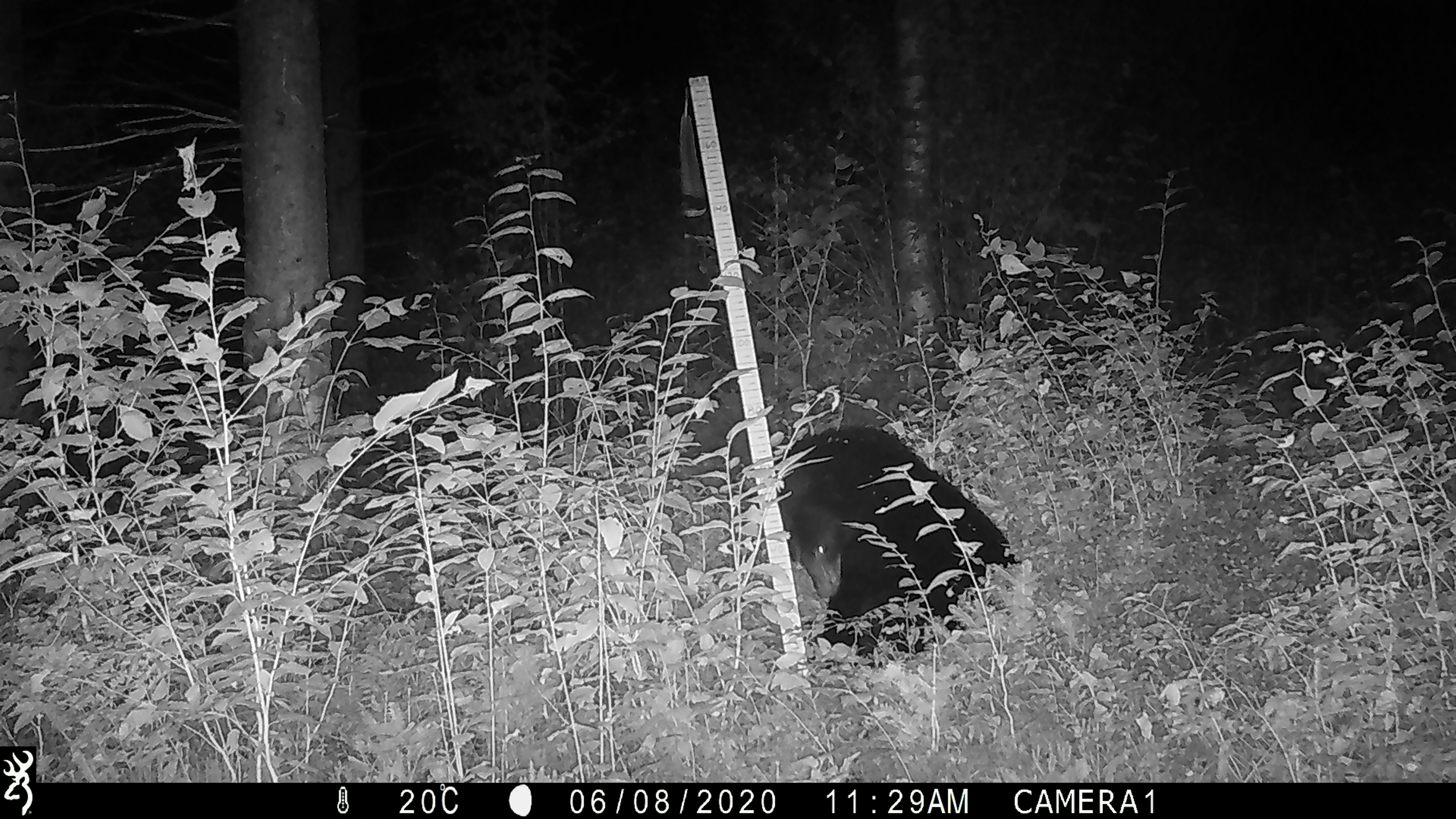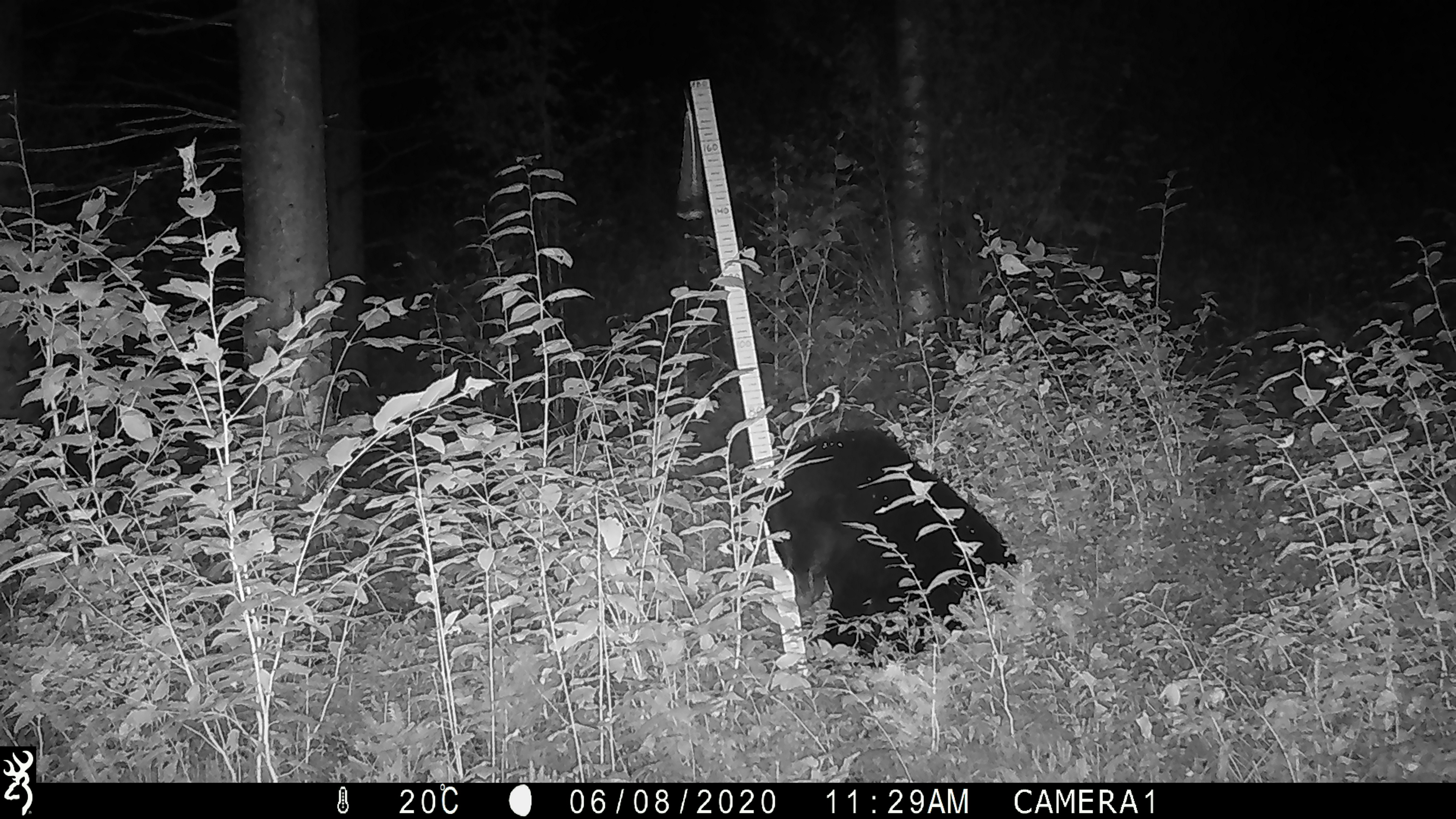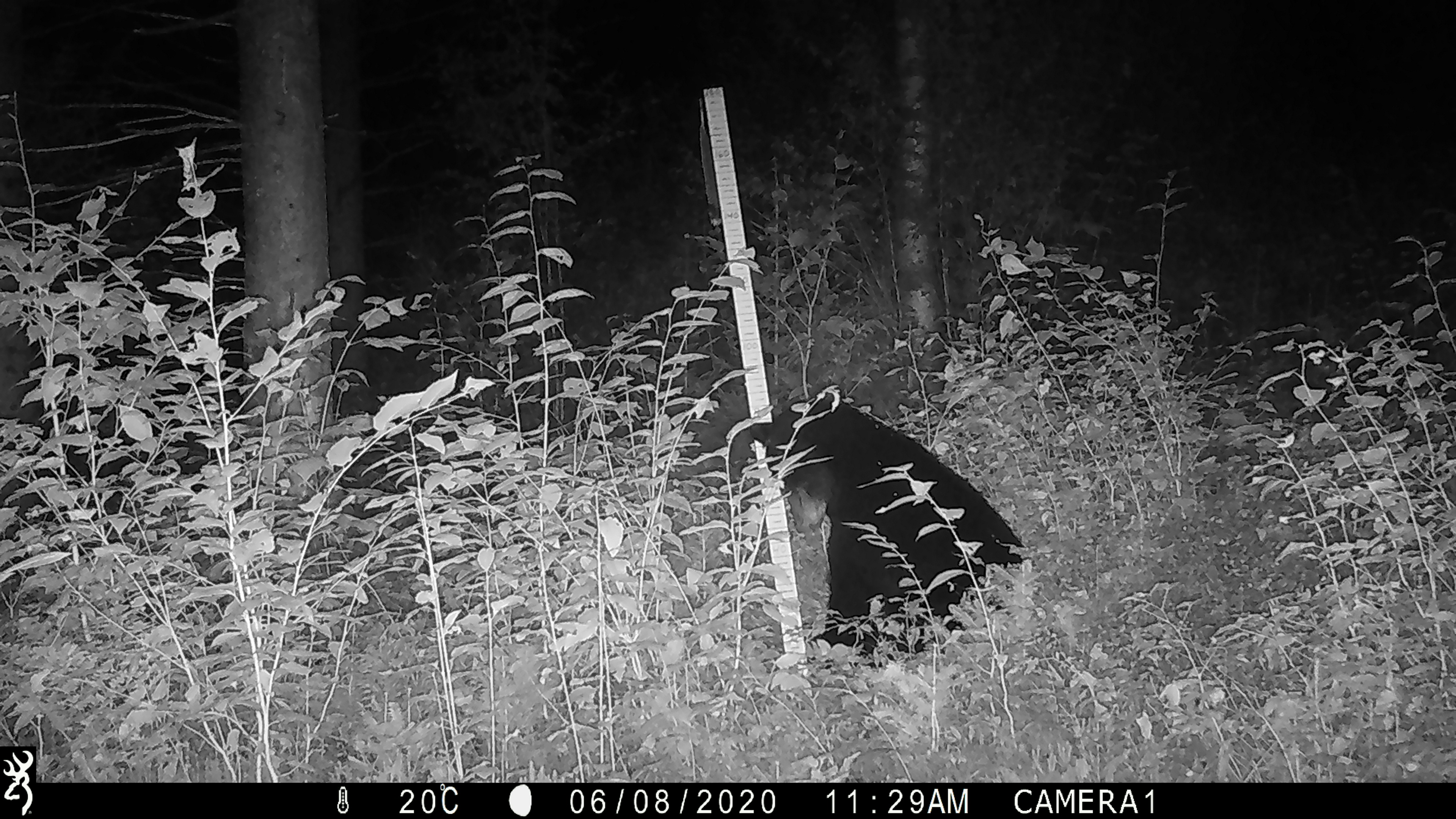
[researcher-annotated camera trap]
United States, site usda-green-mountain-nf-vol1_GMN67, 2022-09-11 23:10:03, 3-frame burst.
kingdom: Animalia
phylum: Chordata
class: Mammalia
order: Carnivora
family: Ursidae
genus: Ursus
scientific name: Ursus americanus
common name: black bear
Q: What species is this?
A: Black bear (Ursus americanus).